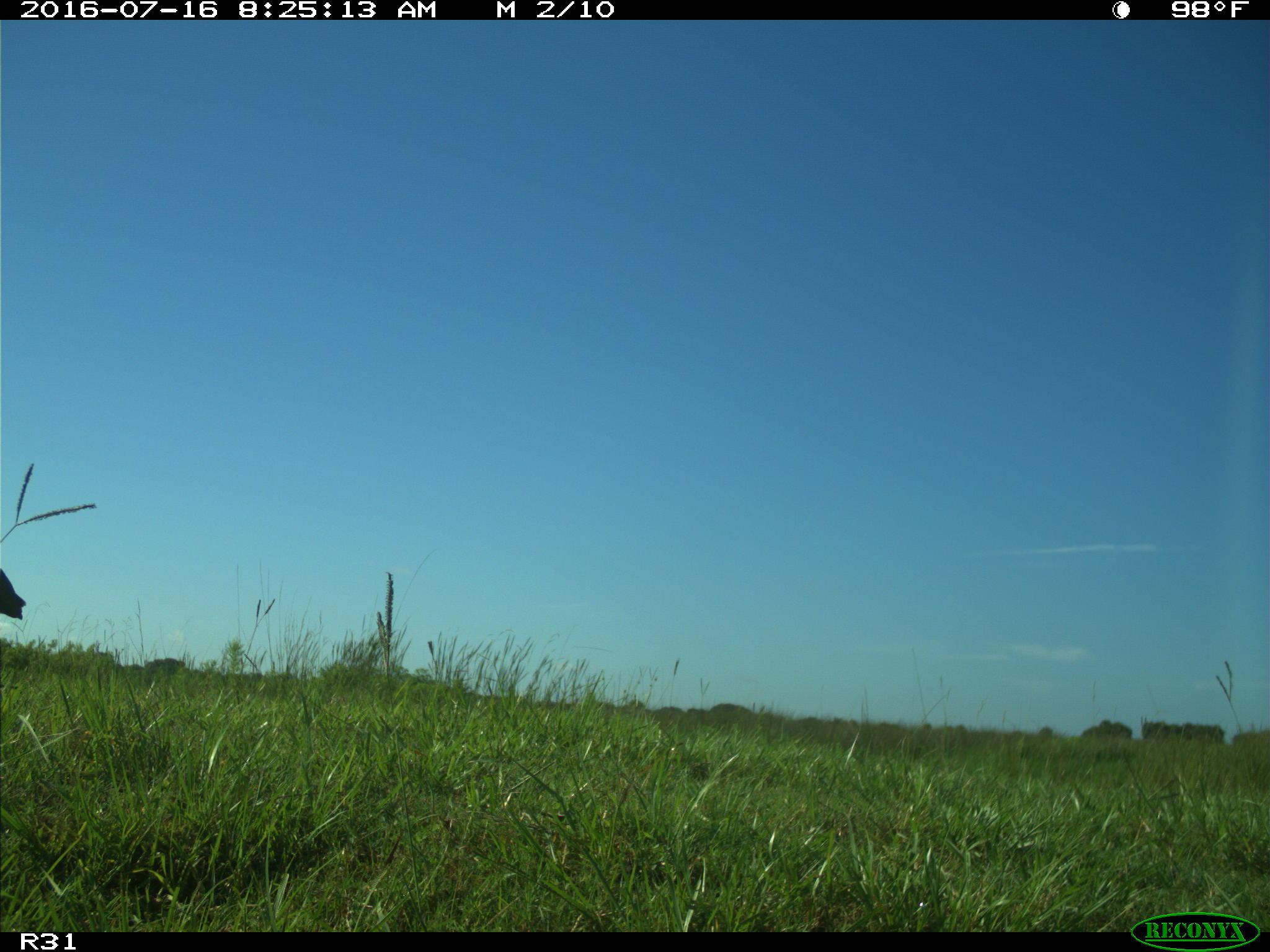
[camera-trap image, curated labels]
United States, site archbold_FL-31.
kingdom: Animalia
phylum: Chordata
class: Aves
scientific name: Aves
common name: birds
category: unidentified bird